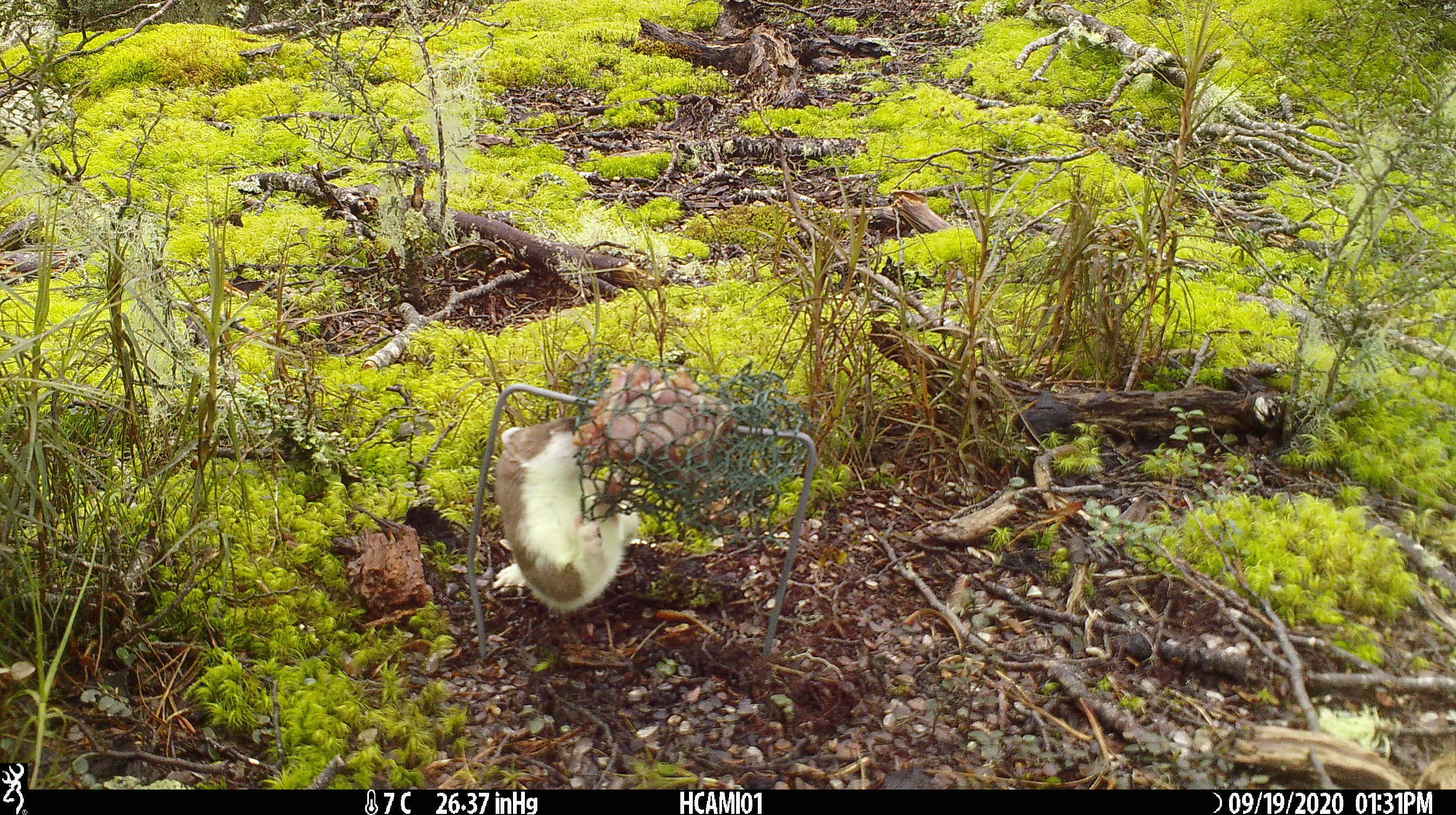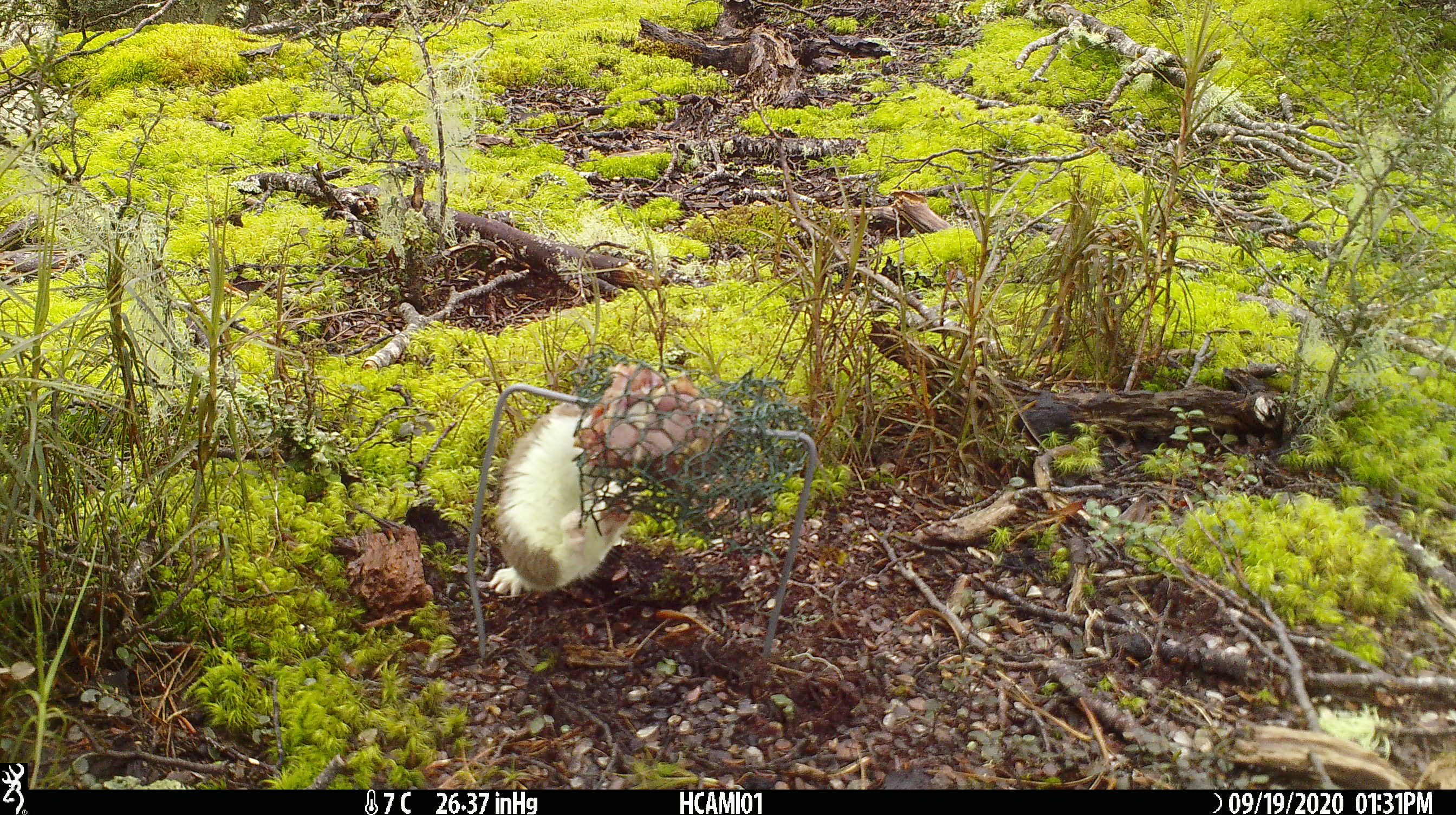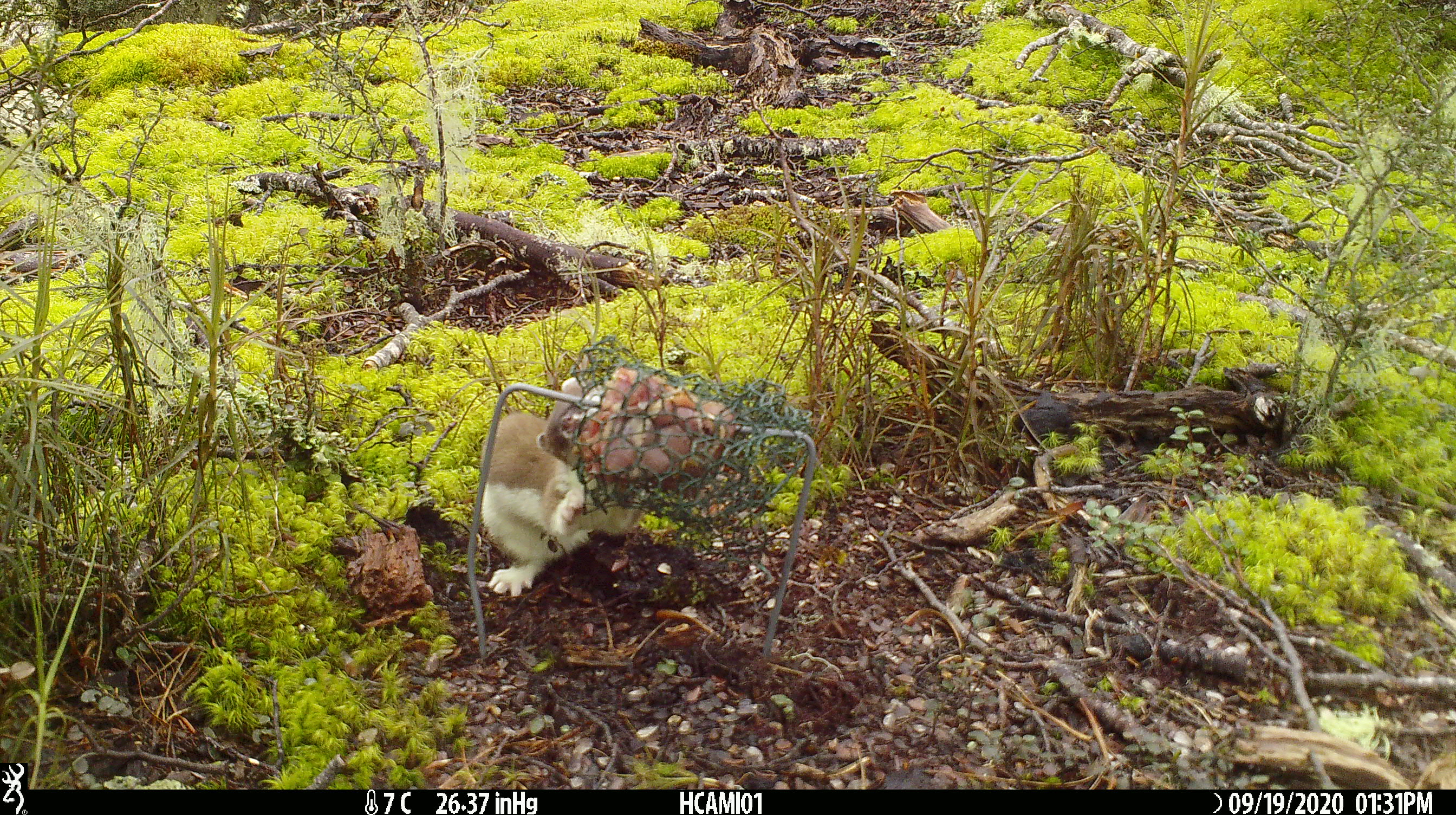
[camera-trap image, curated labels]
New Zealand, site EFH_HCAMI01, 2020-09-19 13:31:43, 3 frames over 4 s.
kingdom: Animalia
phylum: Chordata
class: Mammalia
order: Carnivora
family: Mustelidae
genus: Mustela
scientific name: Mustela erminea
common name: stoat